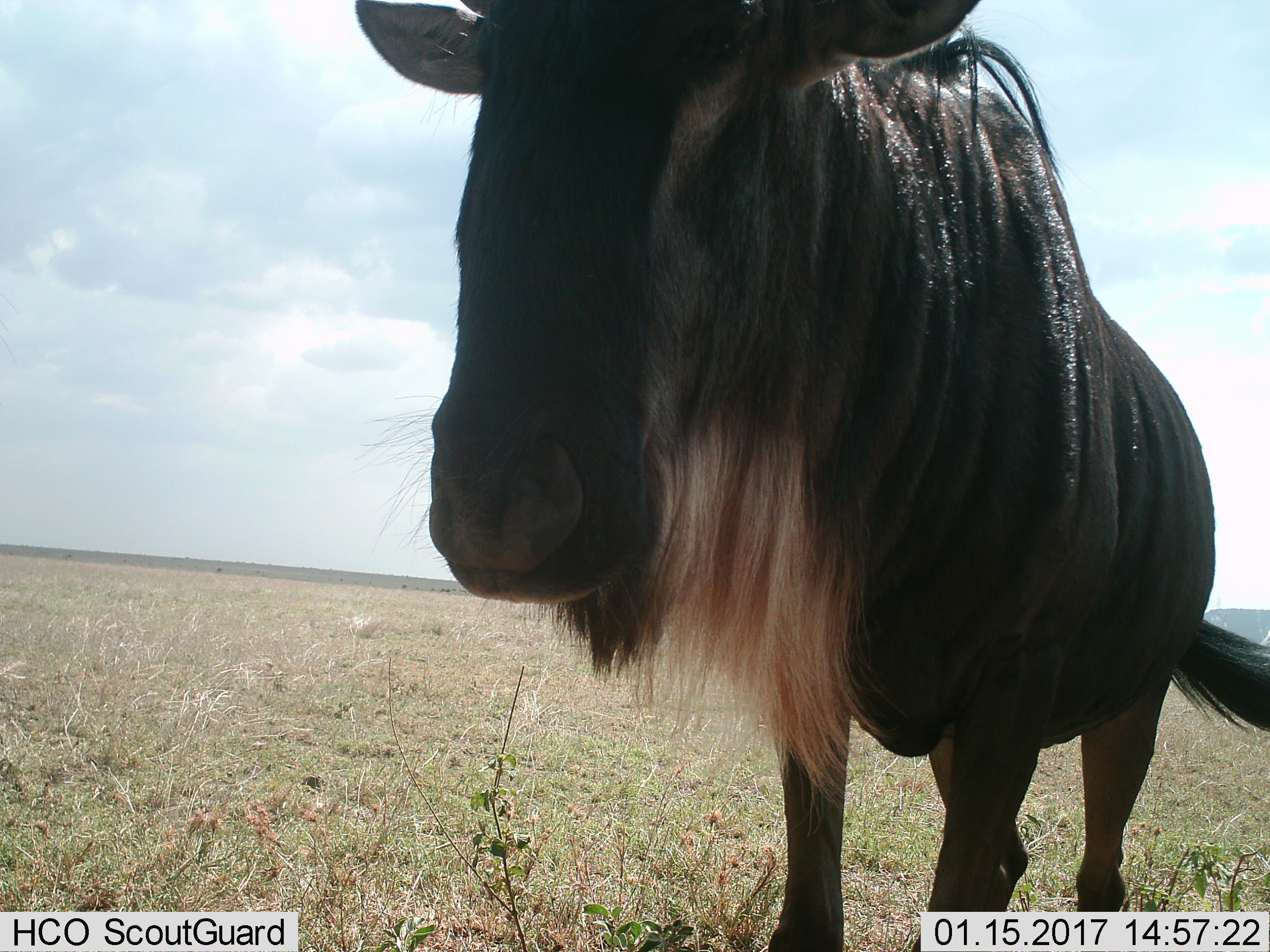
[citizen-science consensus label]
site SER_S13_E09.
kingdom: Animalia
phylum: Chordata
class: Mammalia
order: Artiodactyla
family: Bovidae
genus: Connochaetes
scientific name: Connochaetes taurinus taurinus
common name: blue wildebeest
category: wildebeestblue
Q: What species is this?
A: Wildebeestblue (blue wildebeest) (Connochaetes taurinus taurinus).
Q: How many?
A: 1.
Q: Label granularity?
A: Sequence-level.